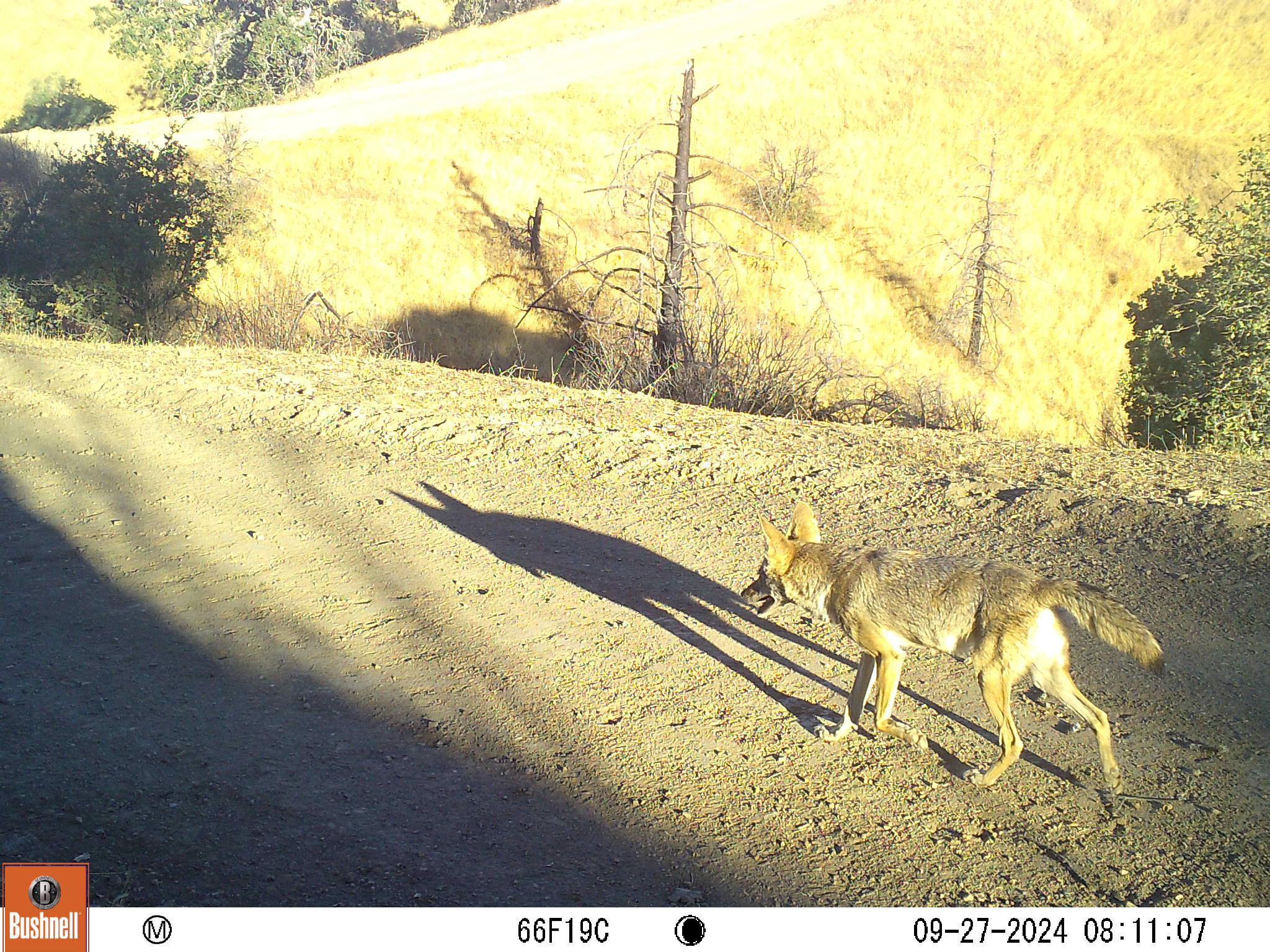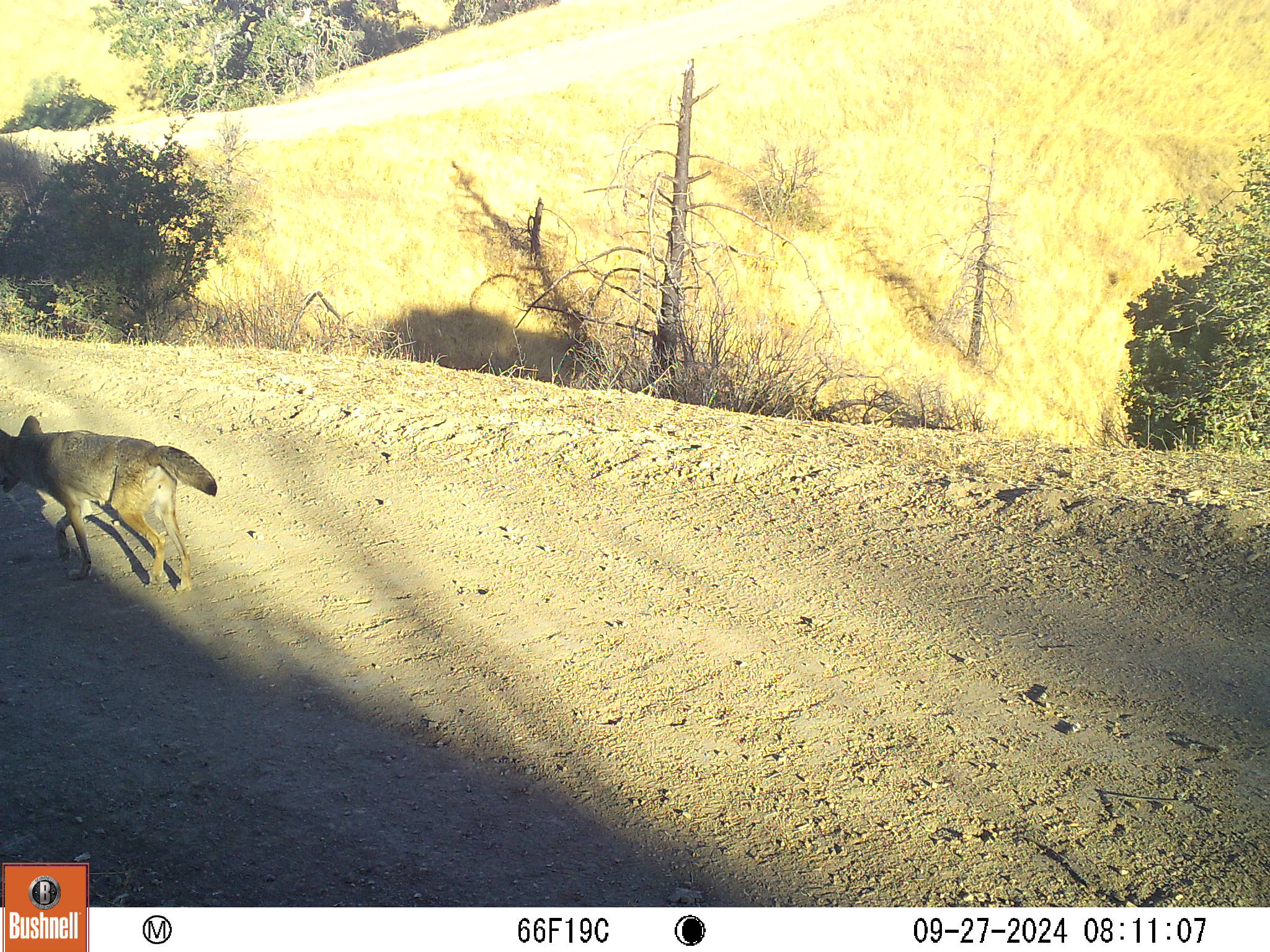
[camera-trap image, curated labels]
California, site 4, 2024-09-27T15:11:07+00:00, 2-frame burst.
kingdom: Animalia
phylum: Chordata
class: Mammalia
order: Carnivora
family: Canidae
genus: Canis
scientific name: Canis latrans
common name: coyote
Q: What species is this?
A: Coyote (Canis latrans).